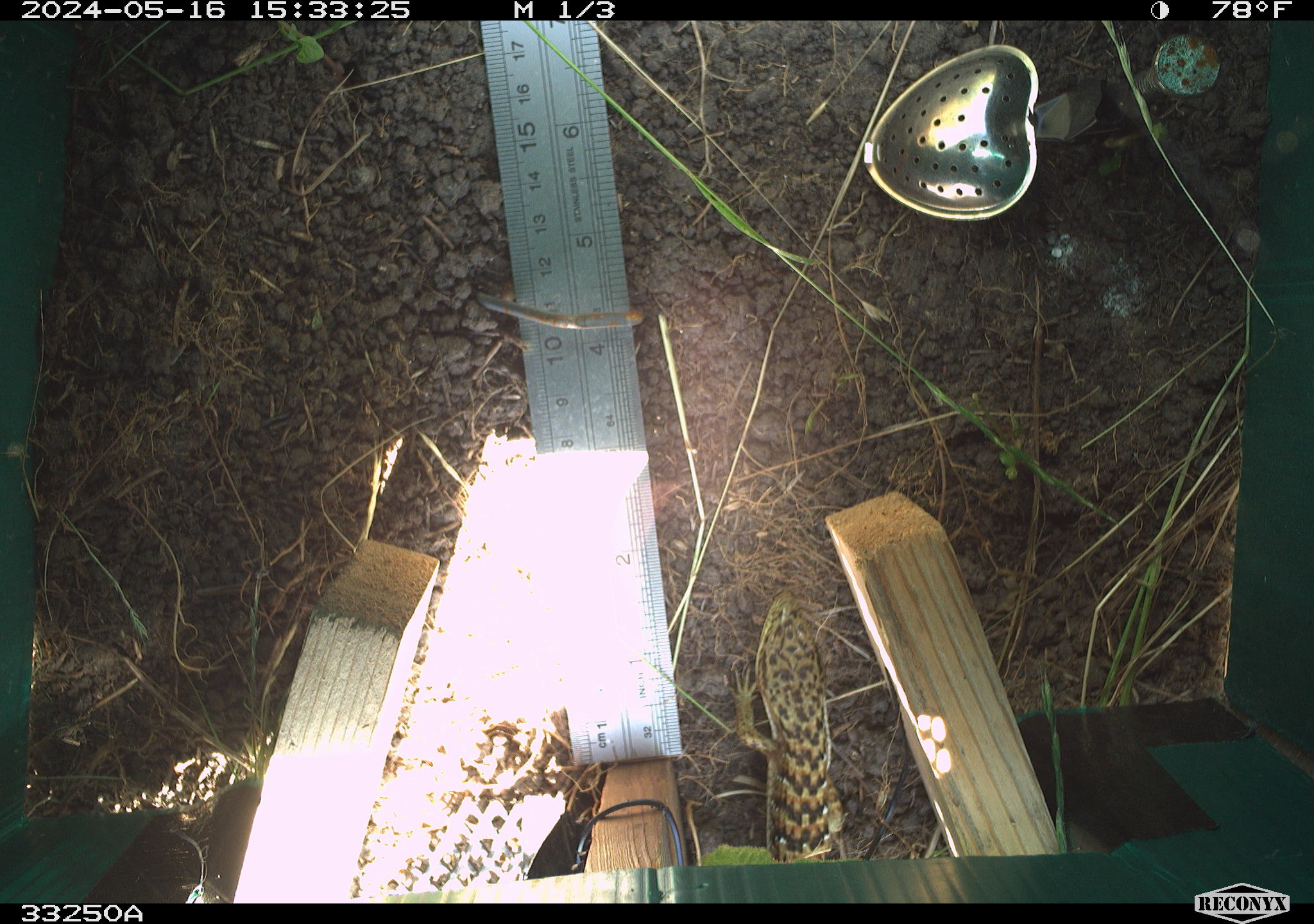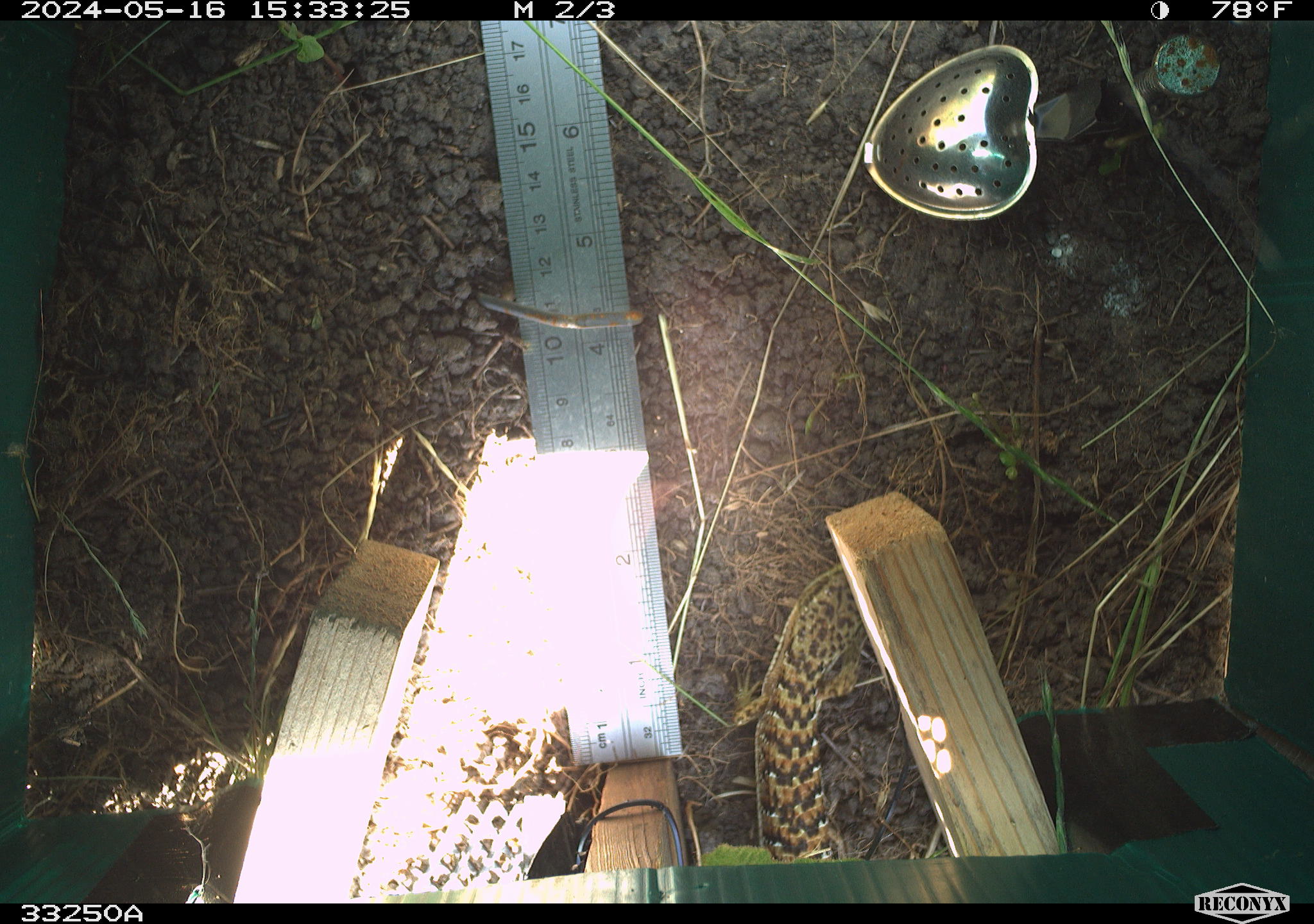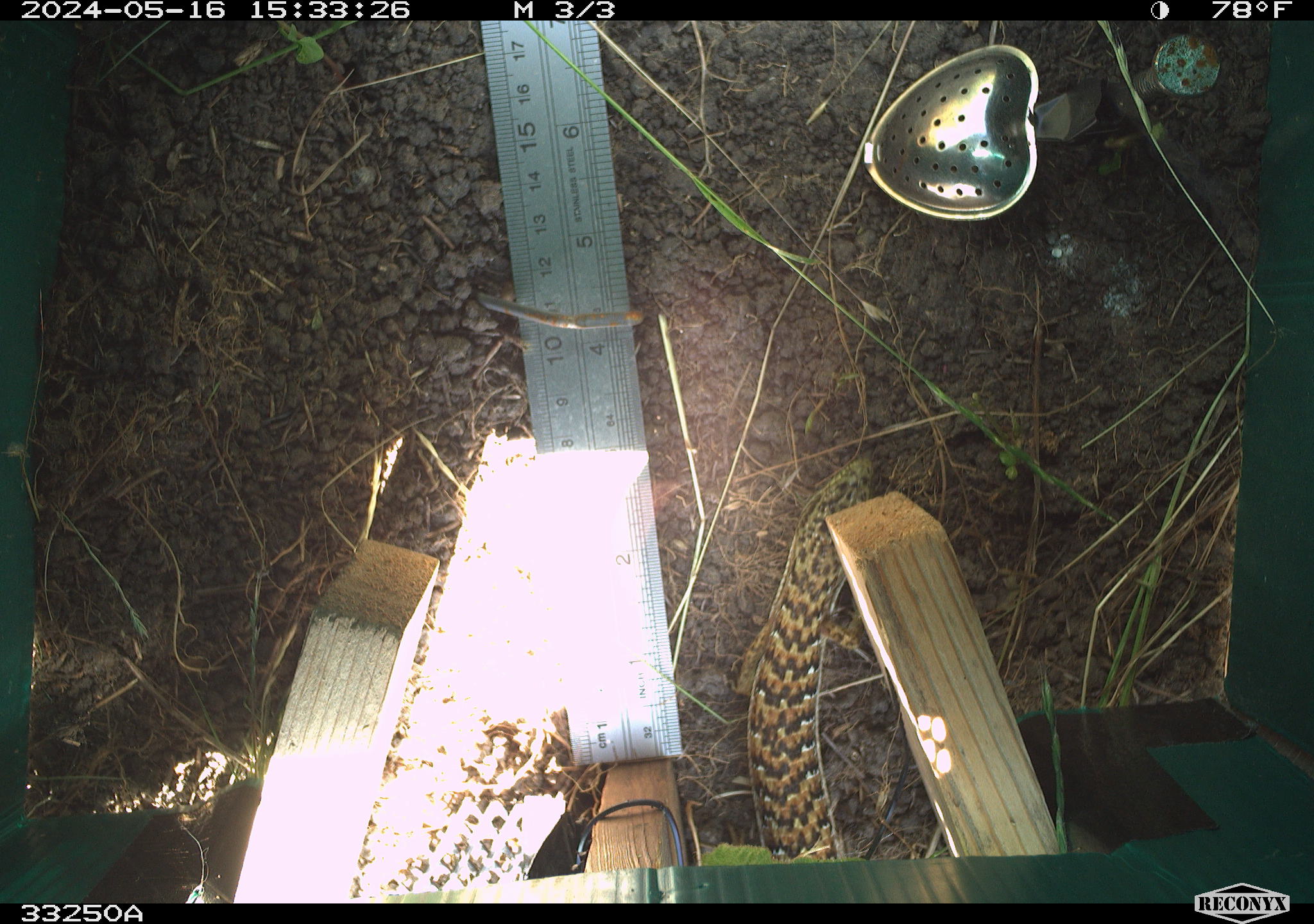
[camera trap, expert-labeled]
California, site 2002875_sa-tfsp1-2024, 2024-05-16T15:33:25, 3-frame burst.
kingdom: Animalia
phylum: Chordata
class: Reptilia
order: Squamata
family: Anguidae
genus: Elgaria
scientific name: Elgaria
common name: alligator lizards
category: elgaria species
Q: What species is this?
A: Elgaria species (alligator lizards) (Elgaria).